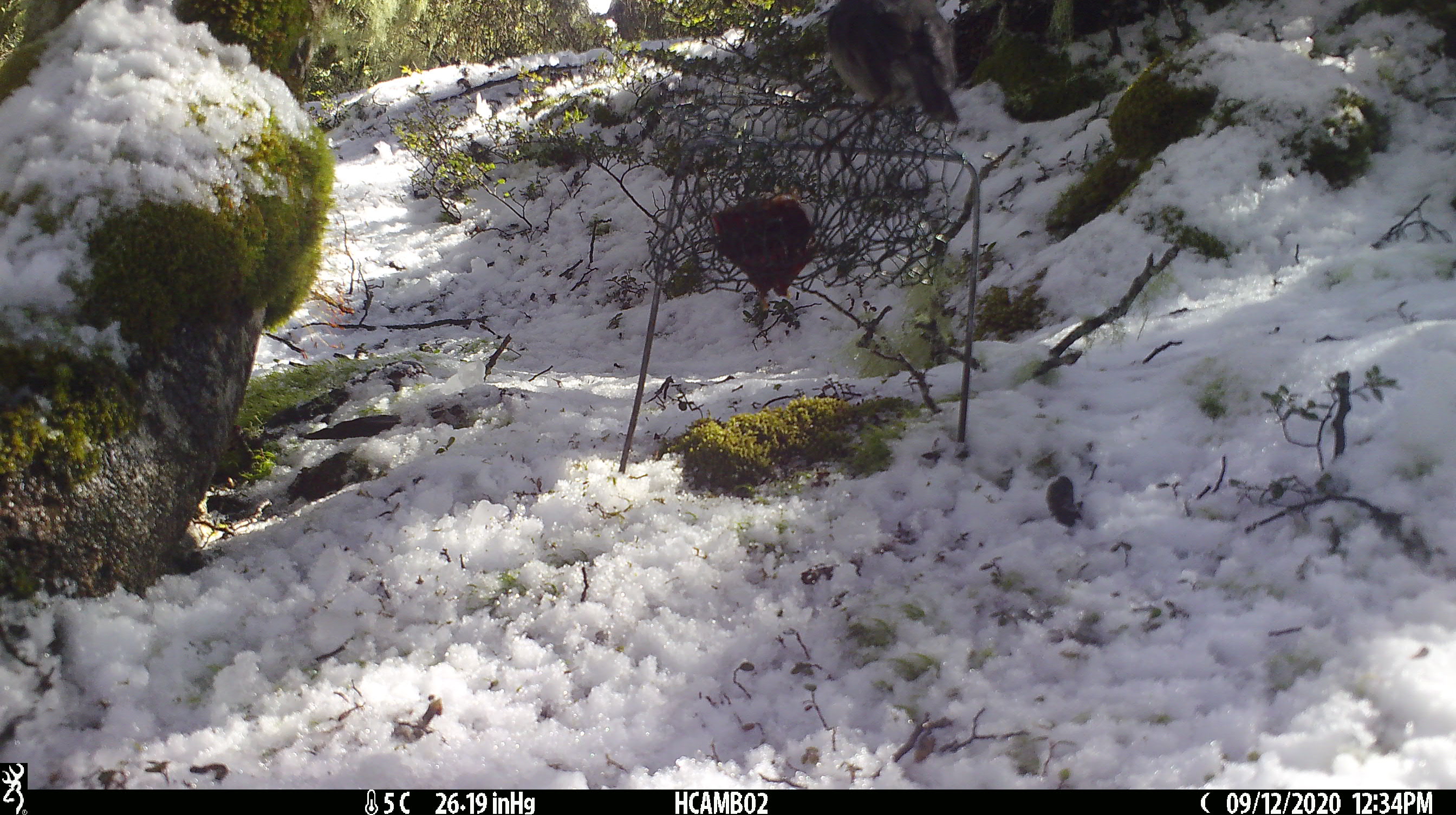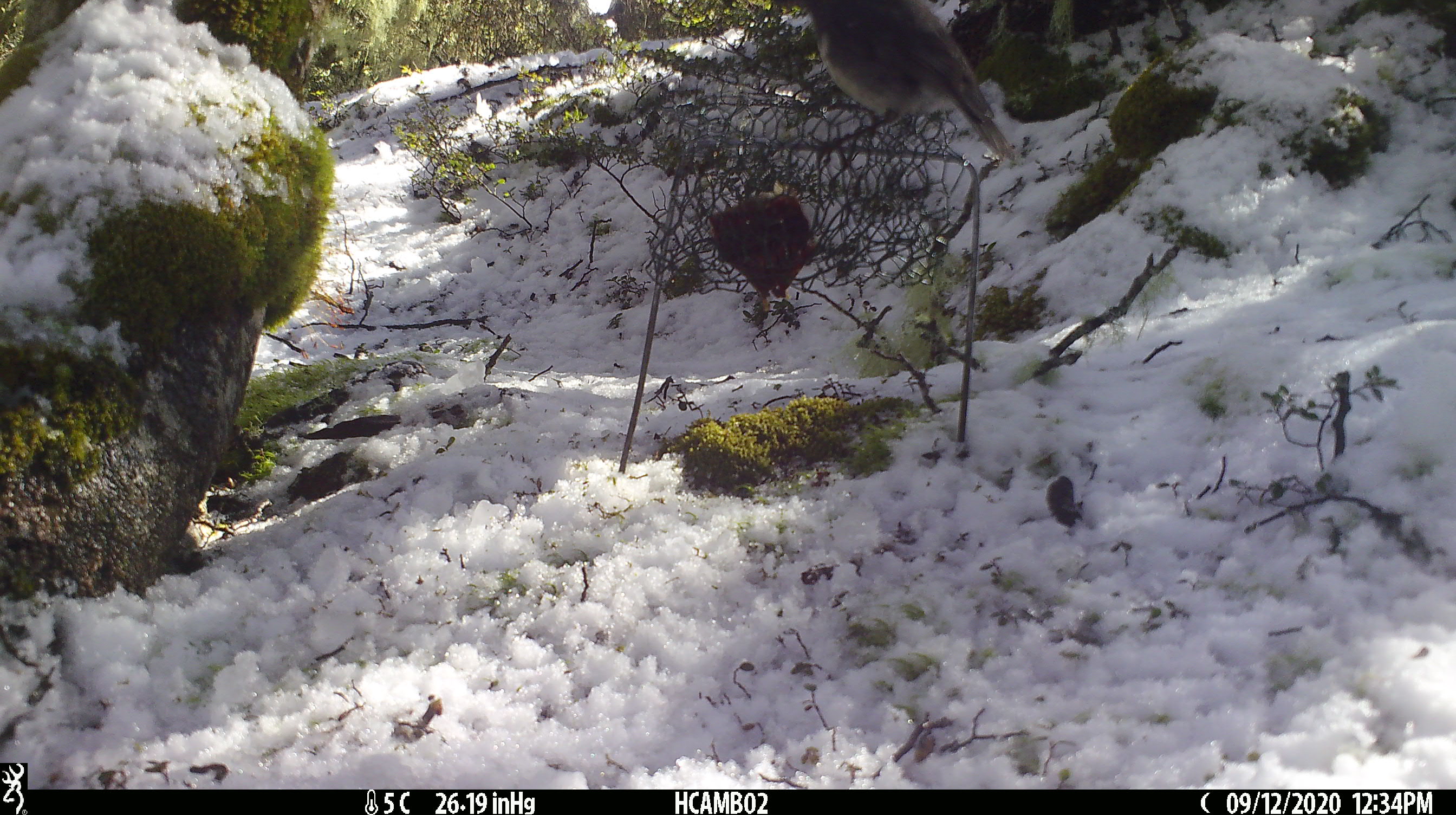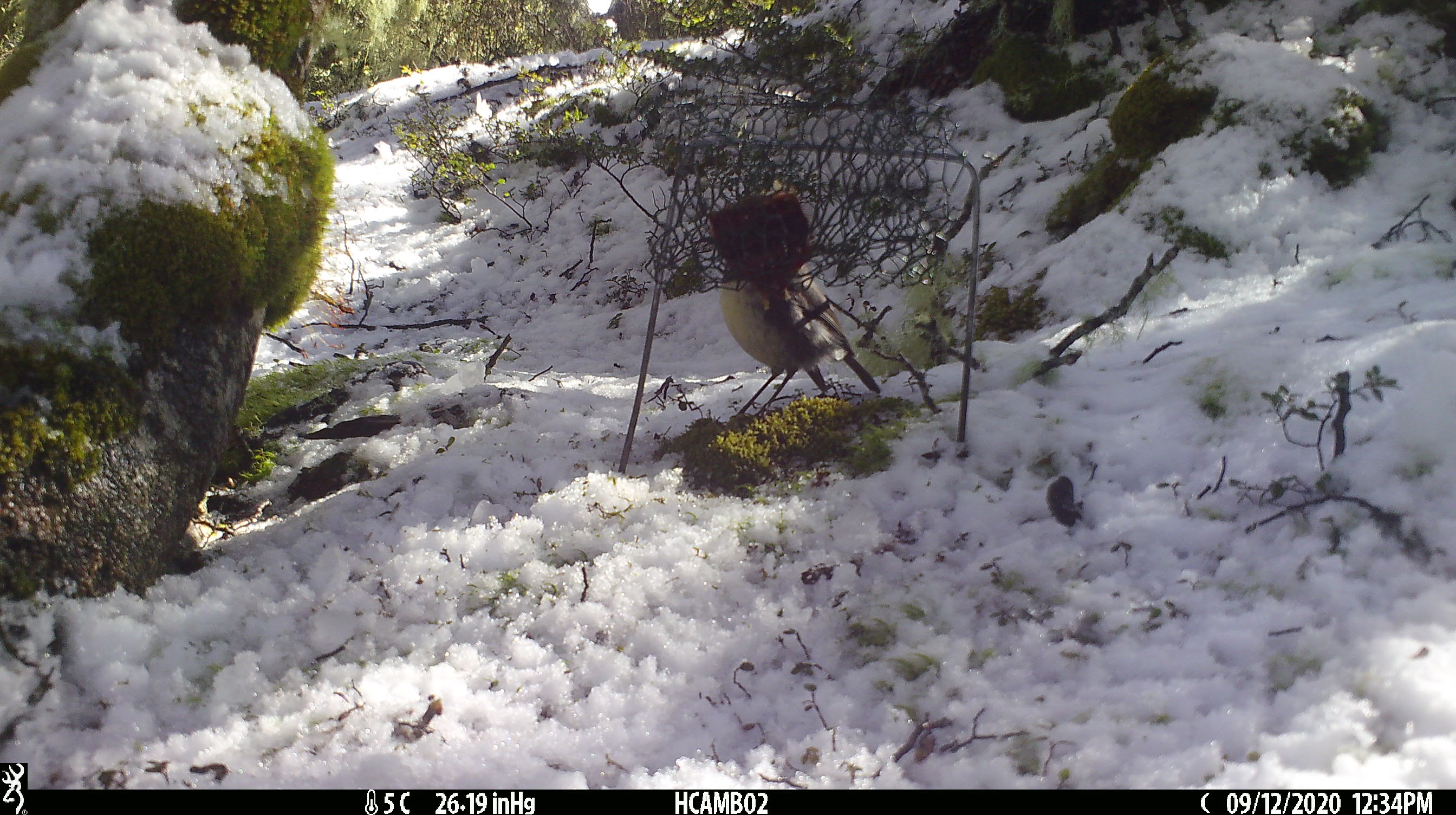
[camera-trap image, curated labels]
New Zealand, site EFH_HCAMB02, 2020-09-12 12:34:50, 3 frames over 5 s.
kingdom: Animalia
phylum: Chordata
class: Aves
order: Passeriformes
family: Petroicidae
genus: Petroica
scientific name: Petroica australis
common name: new zealand robin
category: robin